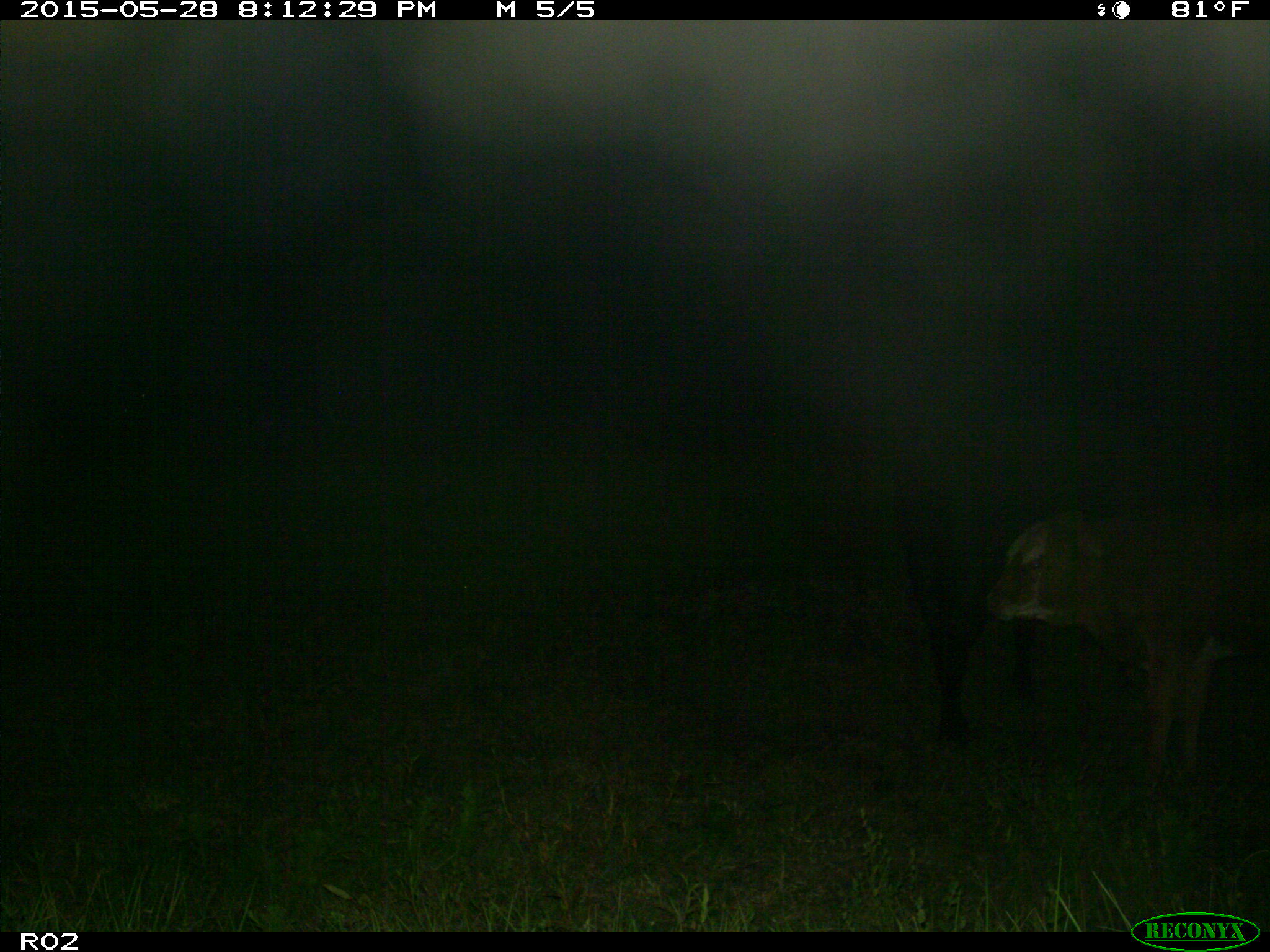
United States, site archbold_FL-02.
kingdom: Animalia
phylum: Chordata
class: Mammalia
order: Artiodactyla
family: Bovidae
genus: Bos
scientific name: Bos taurus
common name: domestic cow